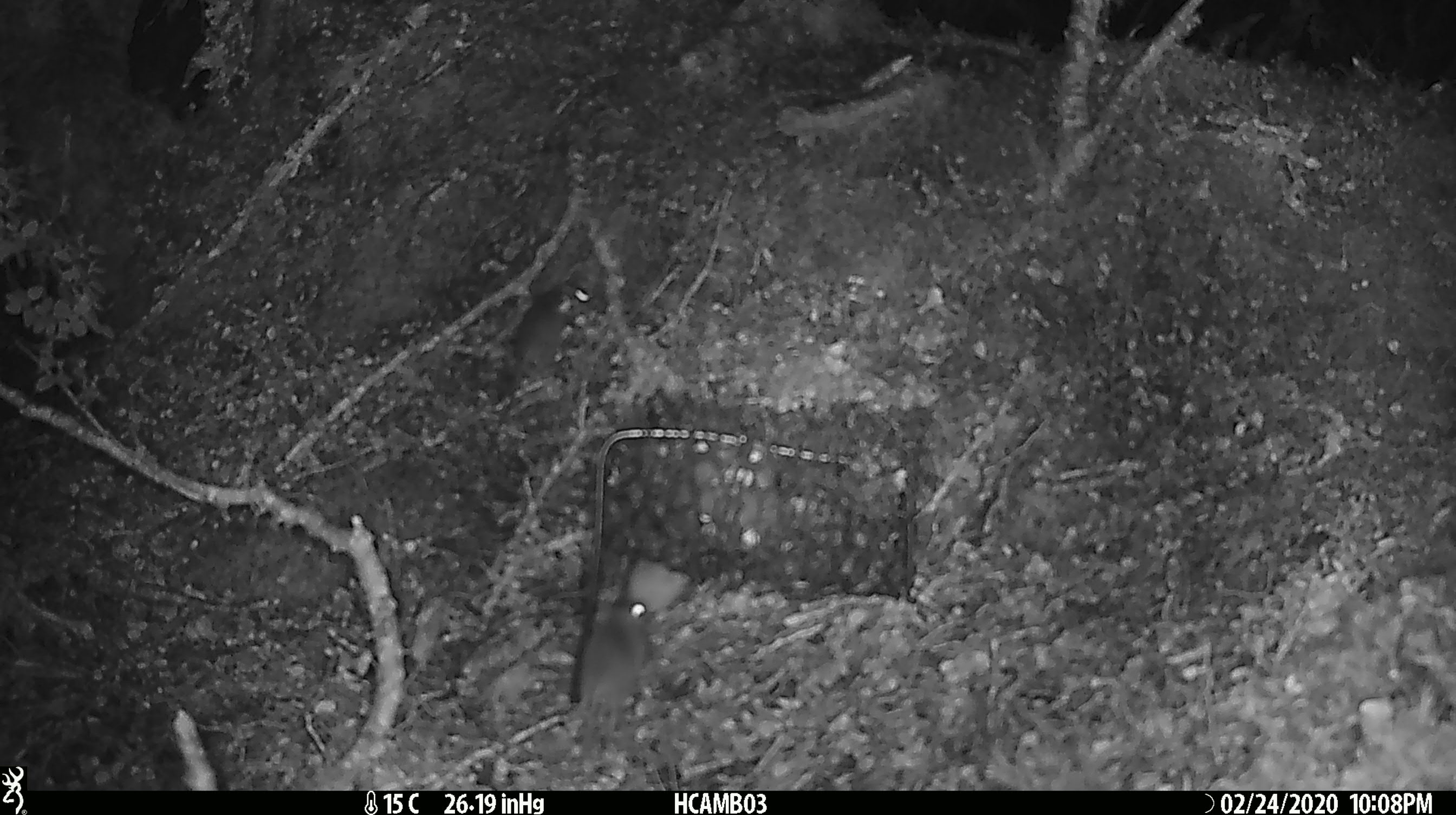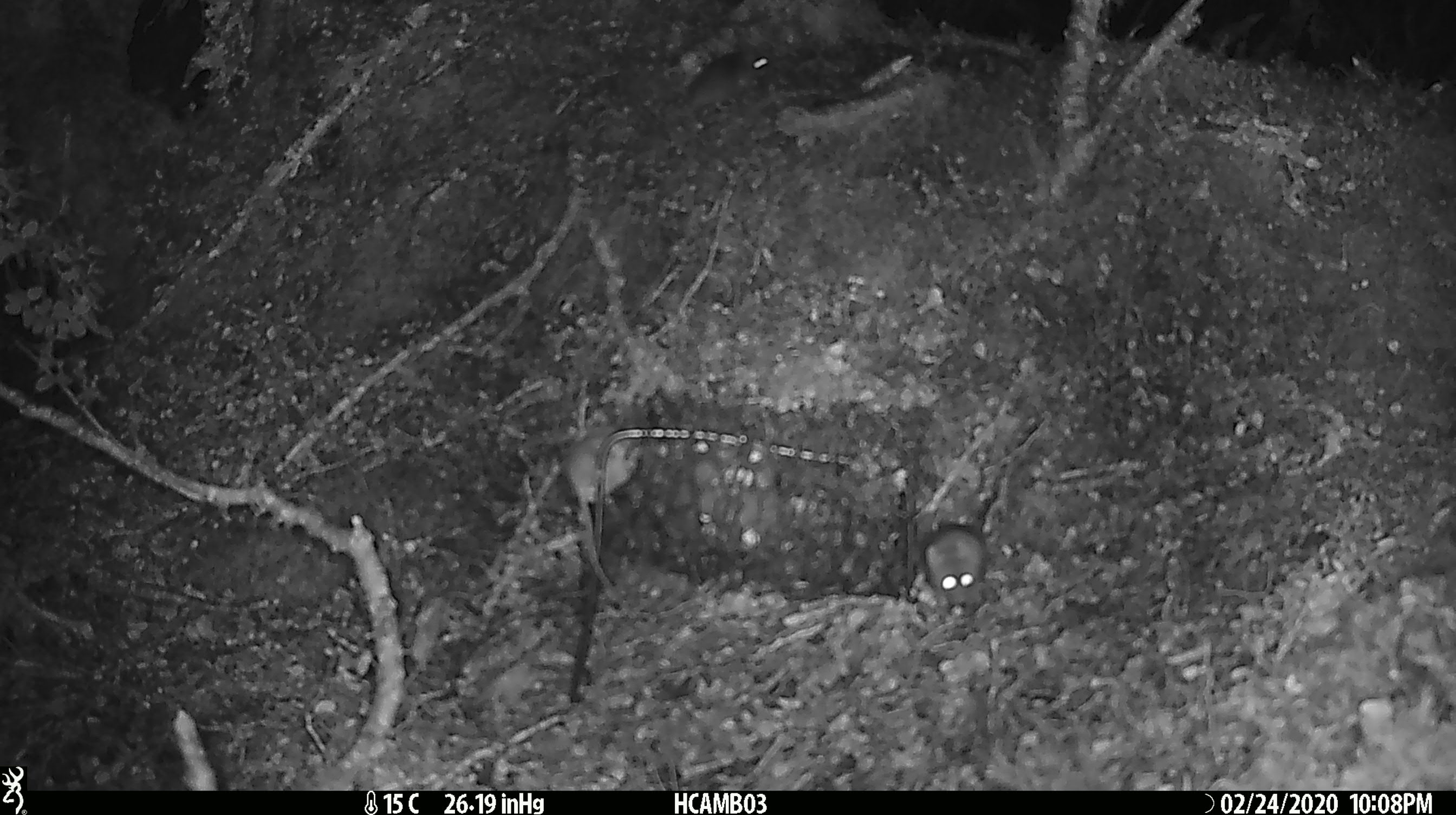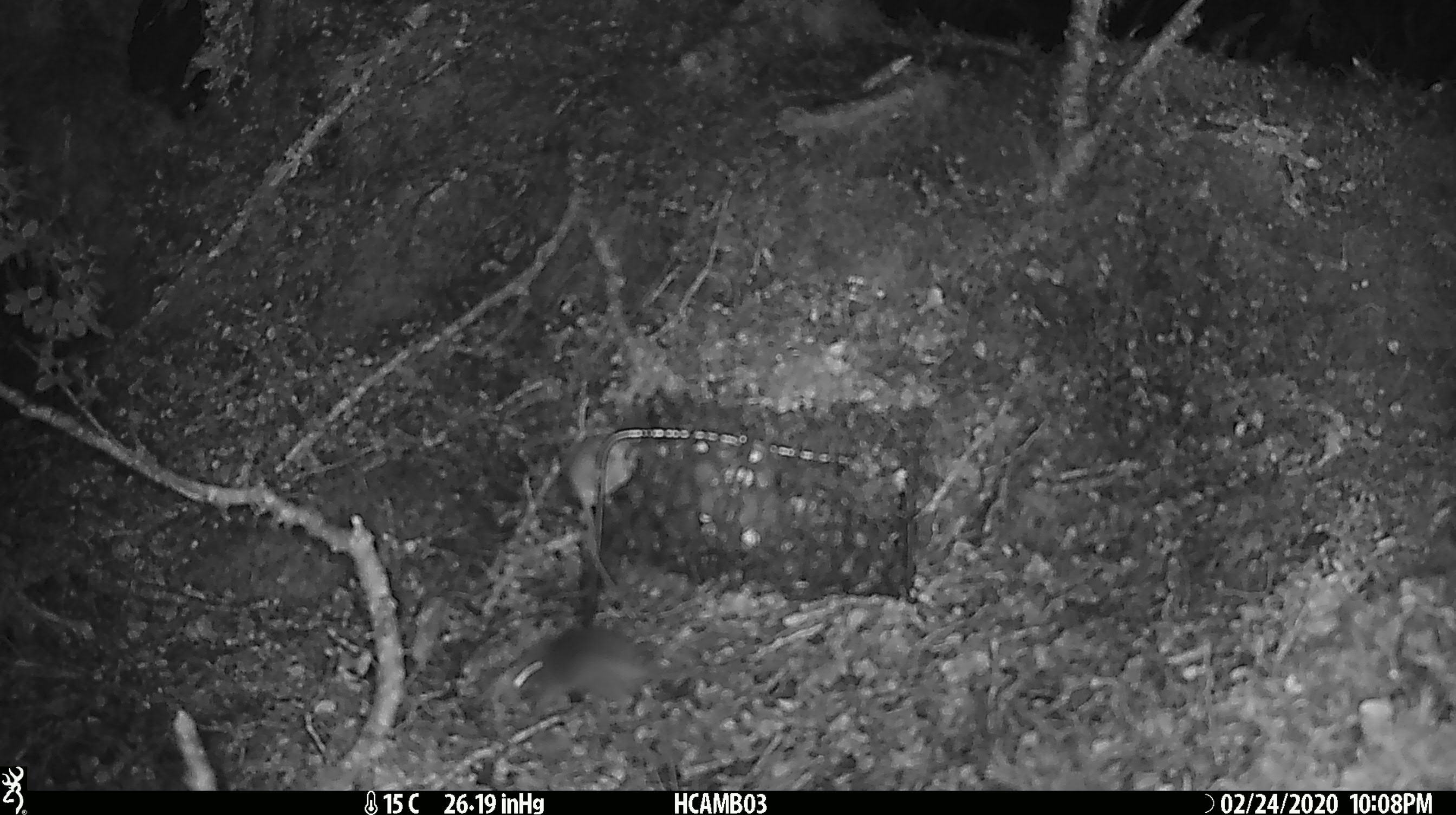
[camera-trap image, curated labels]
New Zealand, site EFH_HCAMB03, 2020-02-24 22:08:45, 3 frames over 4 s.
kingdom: Animalia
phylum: Chordata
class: Mammalia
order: Rodentia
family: Muridae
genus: Mus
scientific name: Mus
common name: mouse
Mouse (Mus).